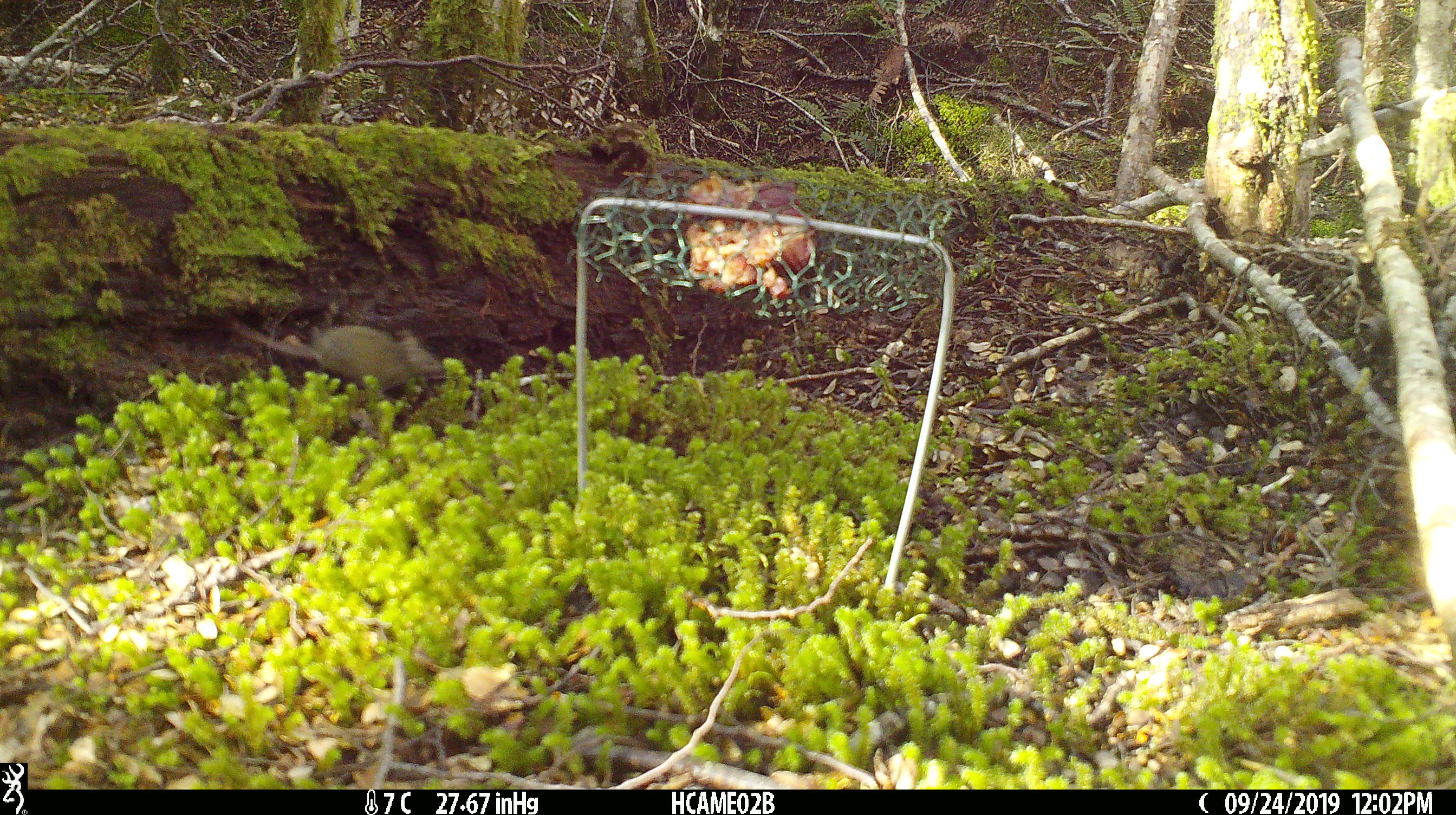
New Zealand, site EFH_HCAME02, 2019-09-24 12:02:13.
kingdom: Animalia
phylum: Chordata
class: Mammalia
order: Rodentia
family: Muridae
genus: Mus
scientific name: Mus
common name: mouse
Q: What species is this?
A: Mouse (Mus).